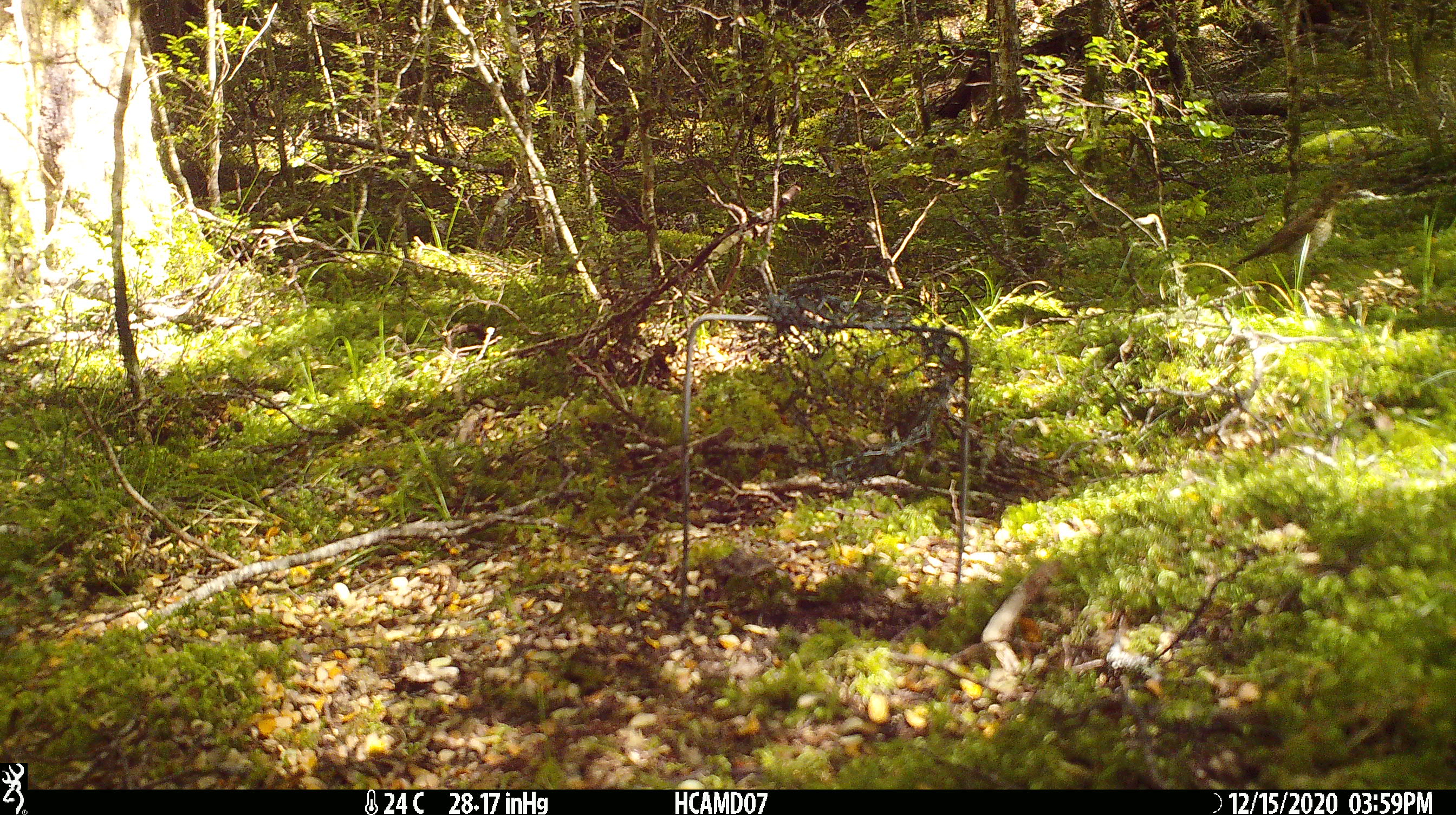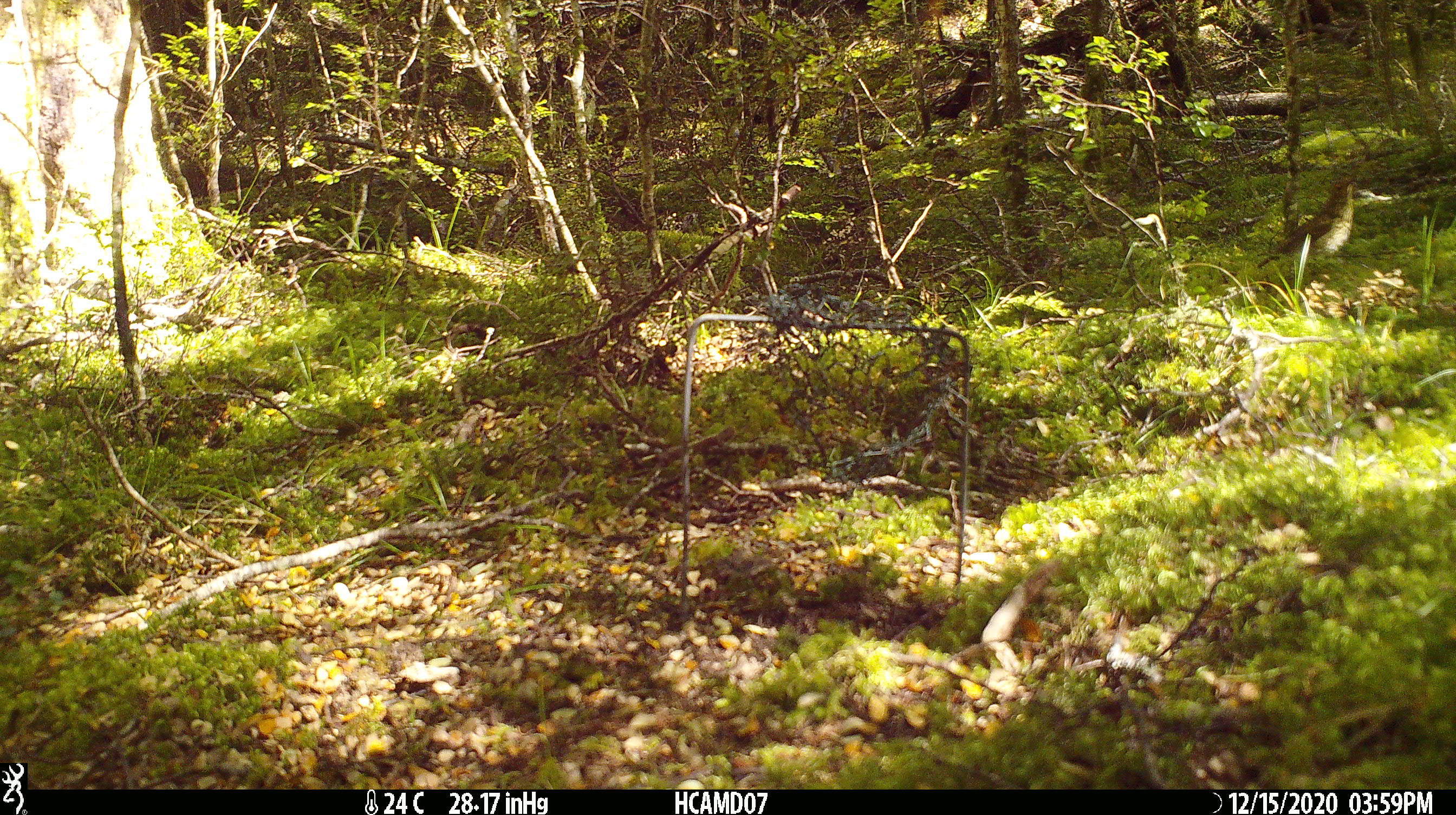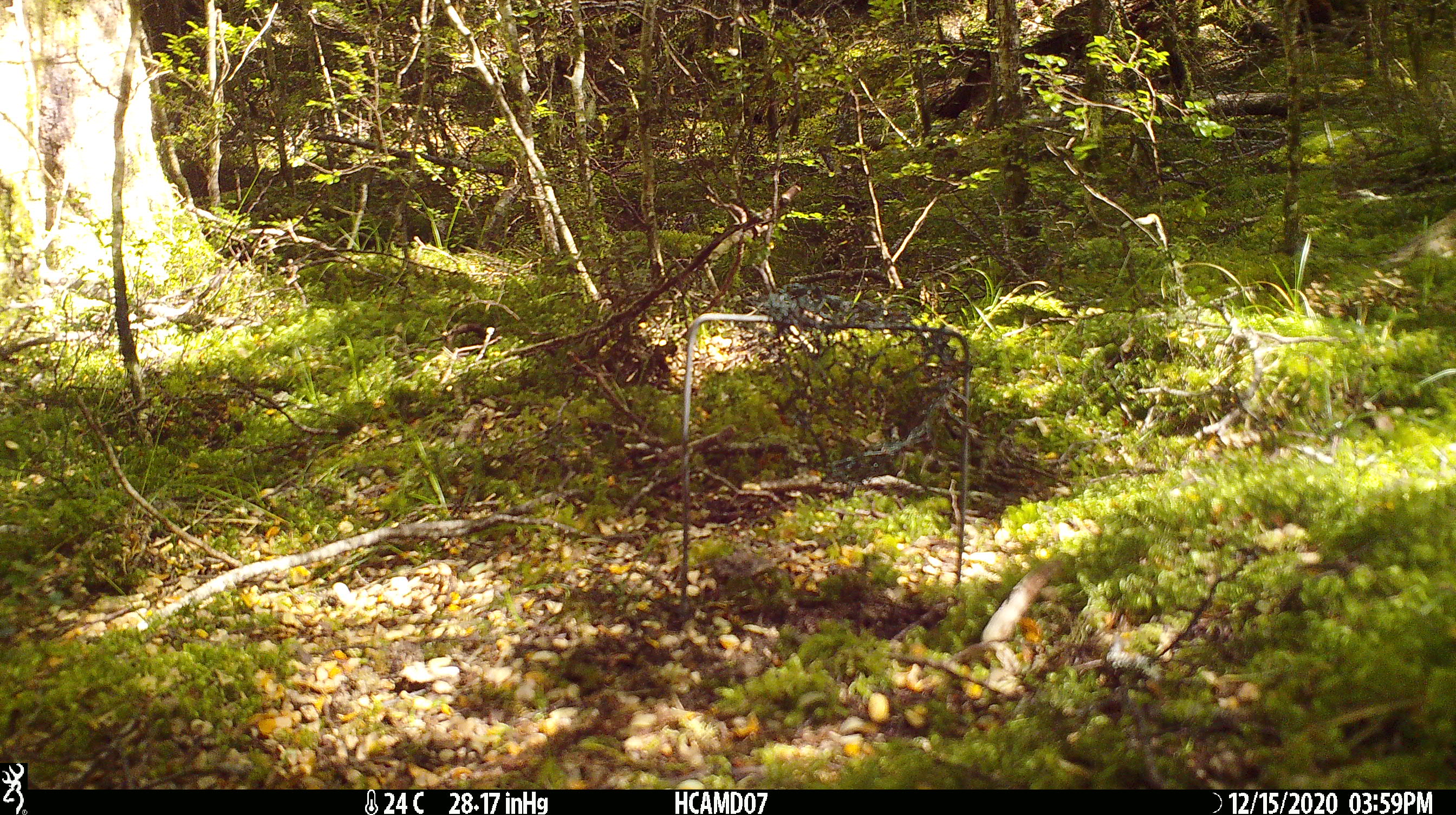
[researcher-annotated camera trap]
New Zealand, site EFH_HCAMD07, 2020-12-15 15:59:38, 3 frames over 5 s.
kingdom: Animalia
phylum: Chordata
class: Aves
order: Passeriformes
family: Turdidae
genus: Turdus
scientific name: Turdus philomelos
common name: song thrush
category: thrush